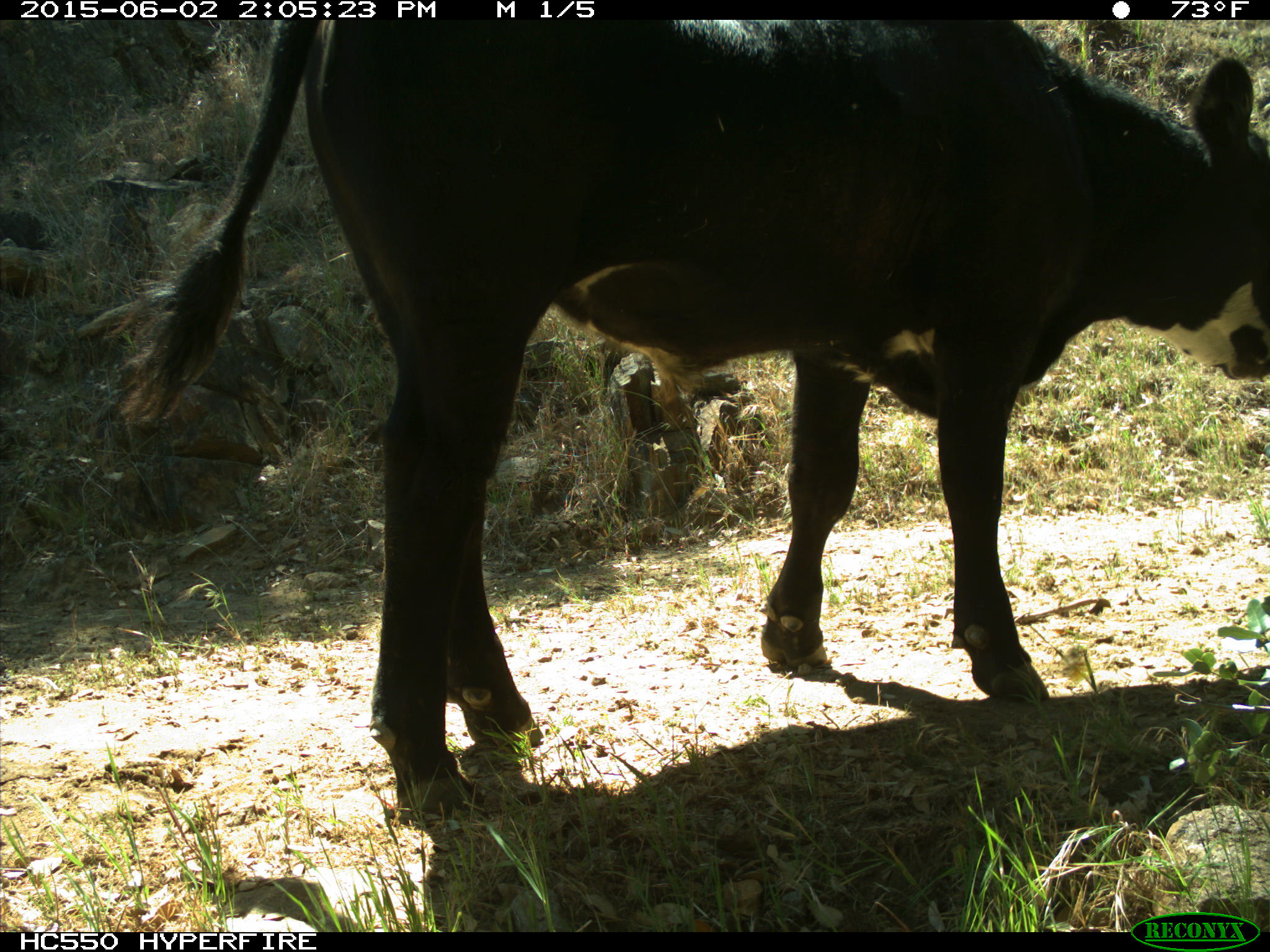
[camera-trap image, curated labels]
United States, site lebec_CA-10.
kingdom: Animalia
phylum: Chordata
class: Mammalia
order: Artiodactyla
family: Bovidae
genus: Bos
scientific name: Bos taurus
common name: domestic cow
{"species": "Bos taurus (domestic cow)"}